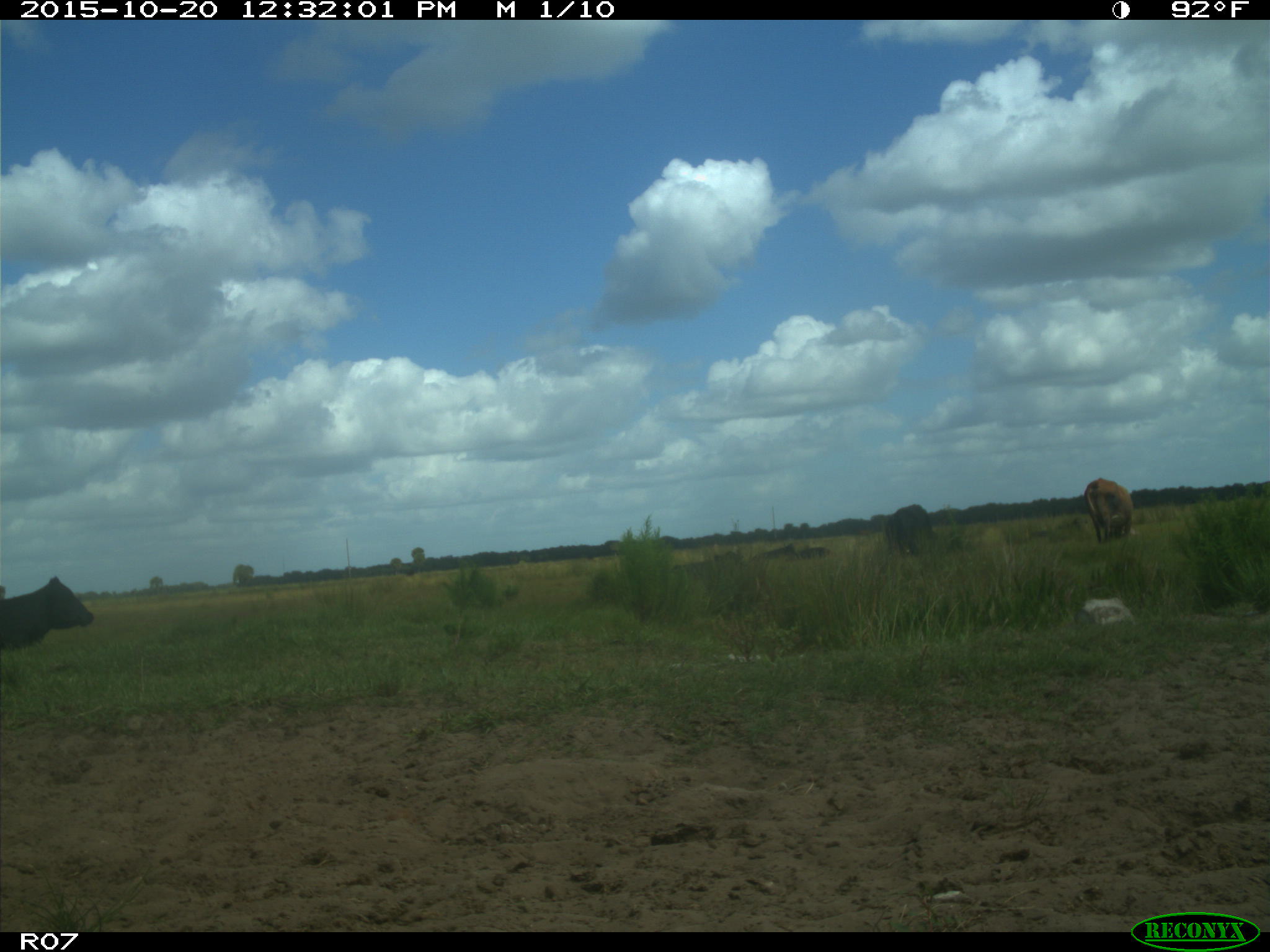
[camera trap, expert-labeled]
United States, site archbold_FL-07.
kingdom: Animalia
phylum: Chordata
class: Mammalia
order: Artiodactyla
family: Bovidae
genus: Bos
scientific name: Bos taurus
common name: domestic cow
Bos taurus (domestic cow).